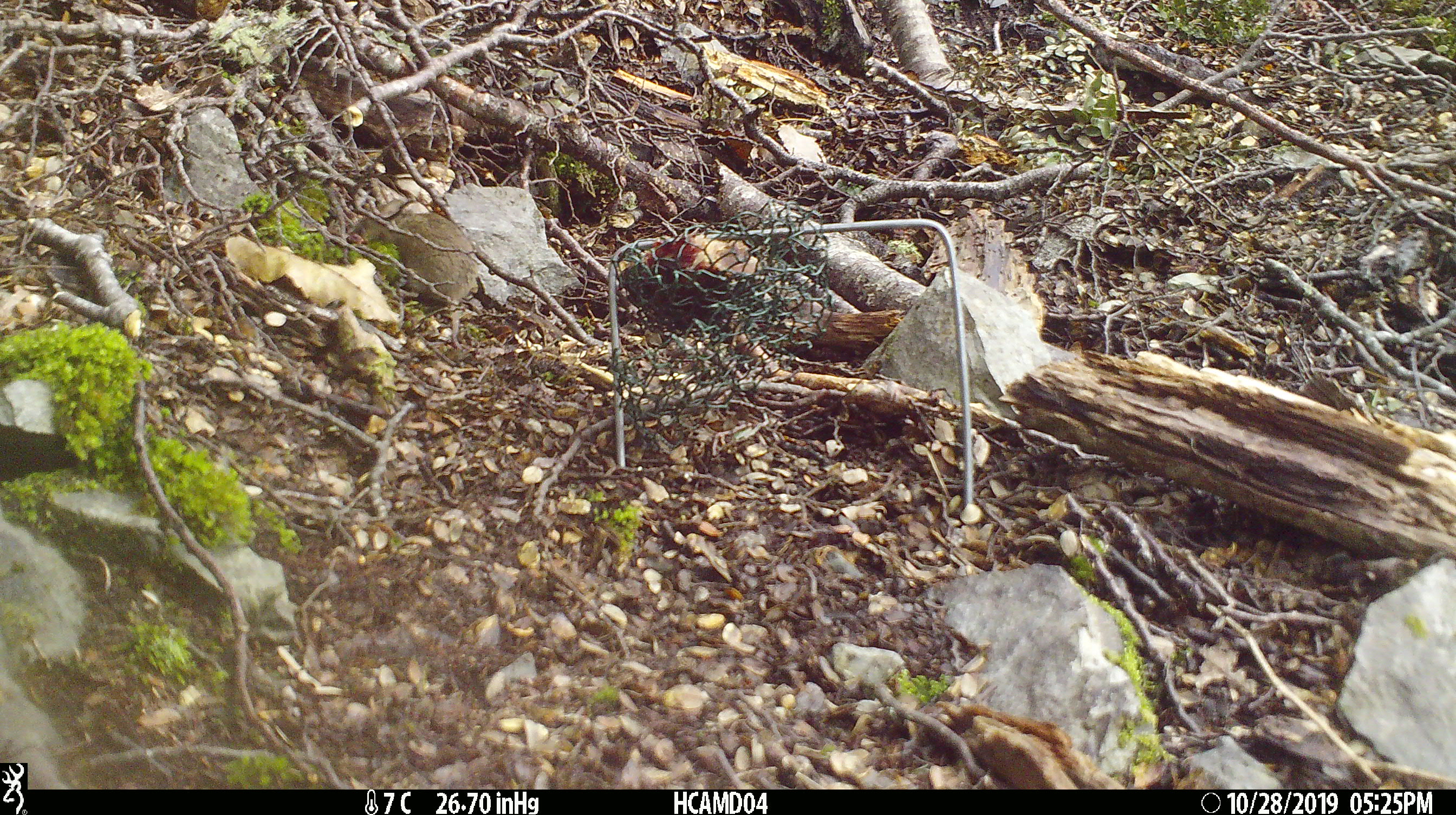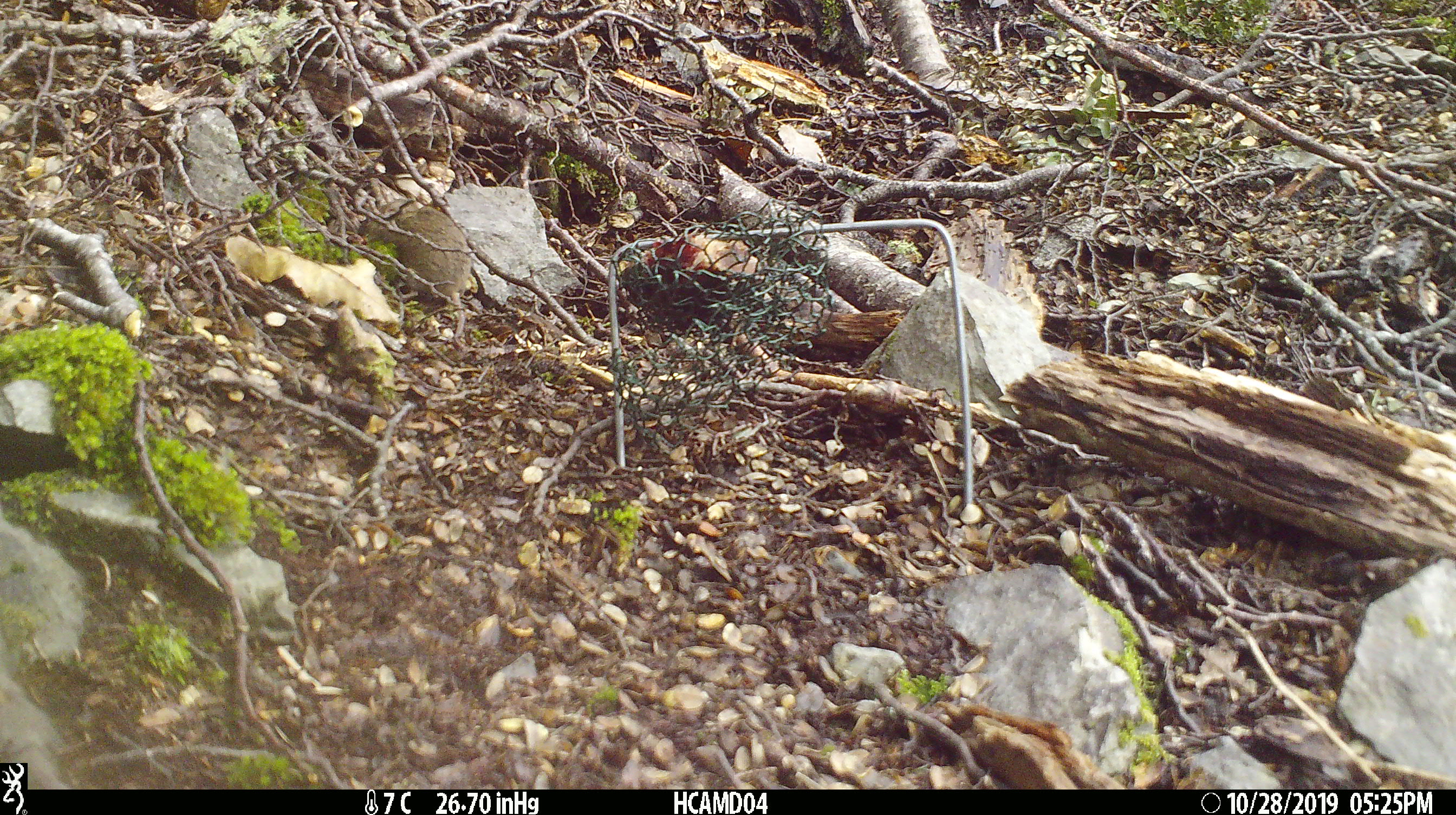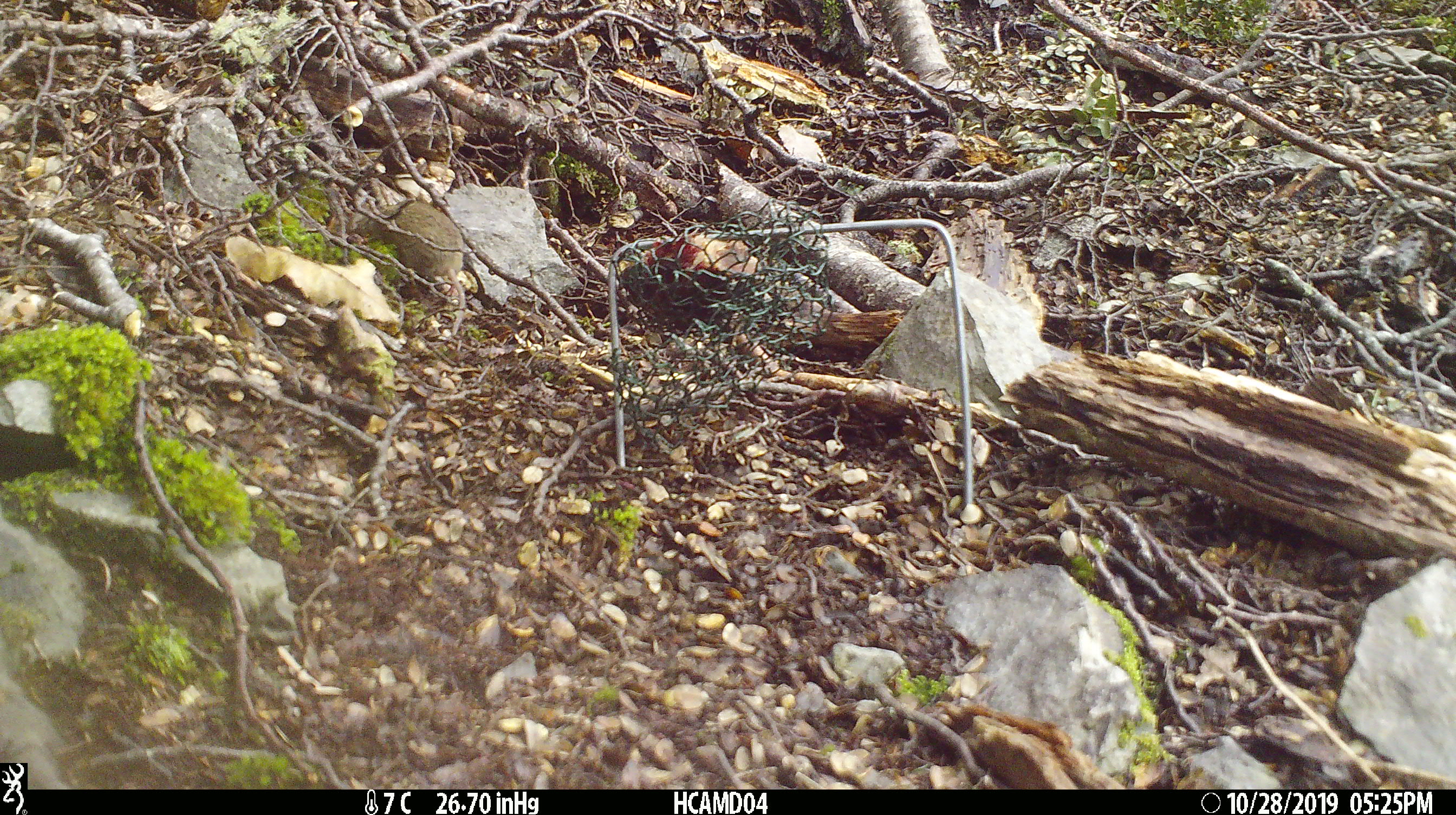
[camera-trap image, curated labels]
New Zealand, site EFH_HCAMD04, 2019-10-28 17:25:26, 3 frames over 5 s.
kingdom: Animalia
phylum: Chordata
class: Mammalia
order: Rodentia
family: Muridae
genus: Mus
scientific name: Mus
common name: mouse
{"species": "mouse (Mus)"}